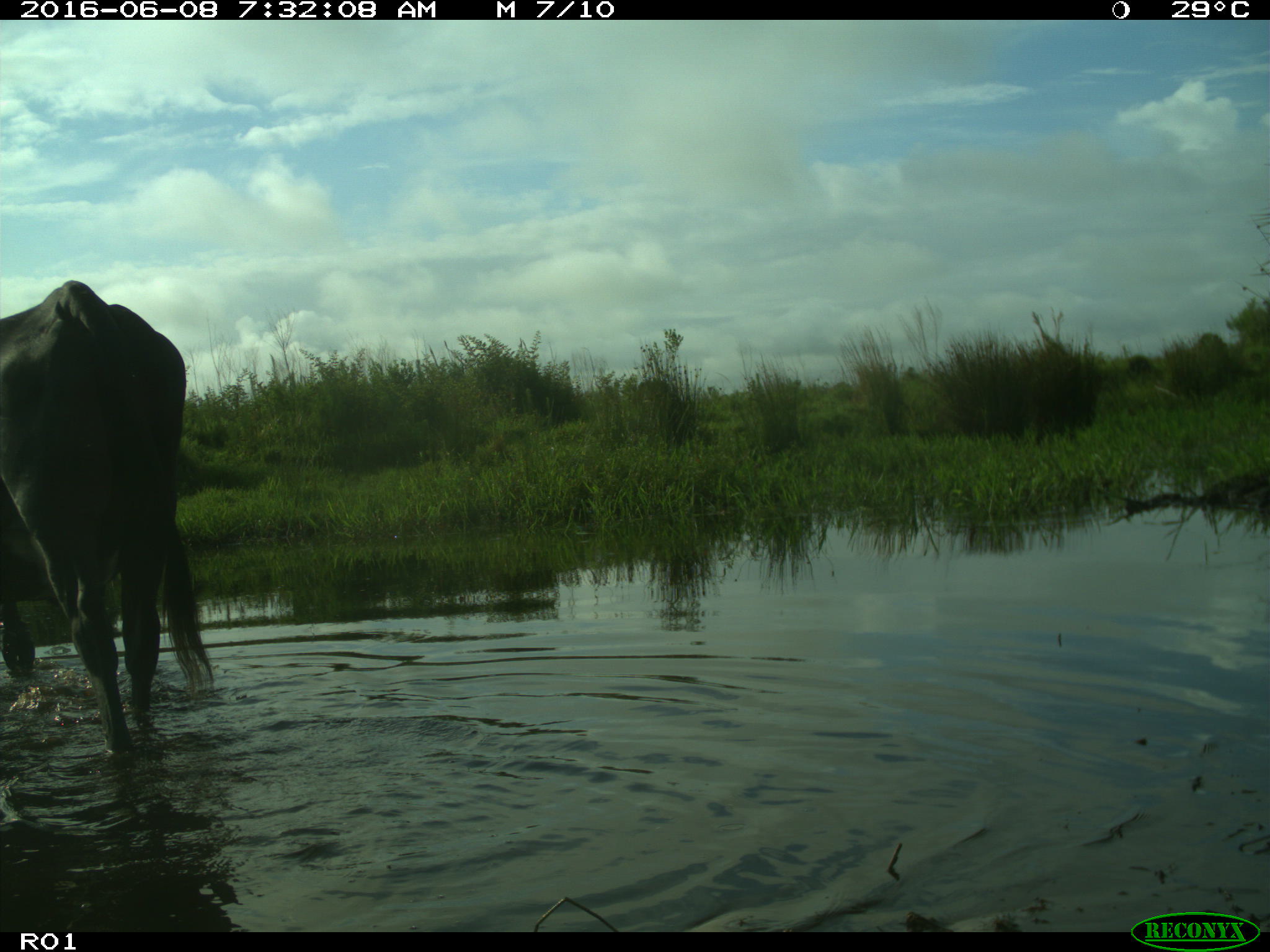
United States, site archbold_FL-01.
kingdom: Animalia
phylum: Chordata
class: Mammalia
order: Artiodactyla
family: Bovidae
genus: Bos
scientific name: Bos taurus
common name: domestic cow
Bos taurus (domestic cow).